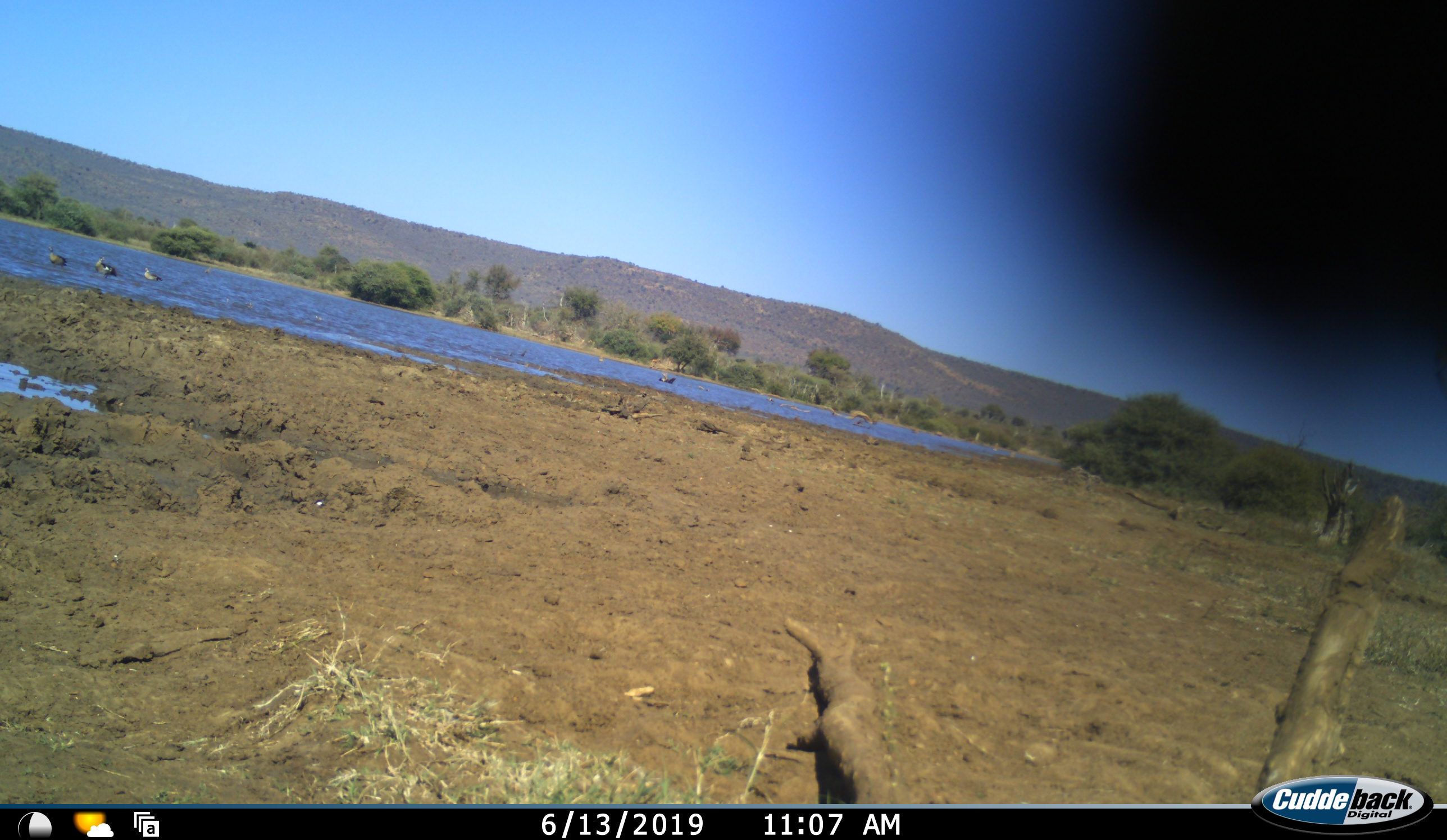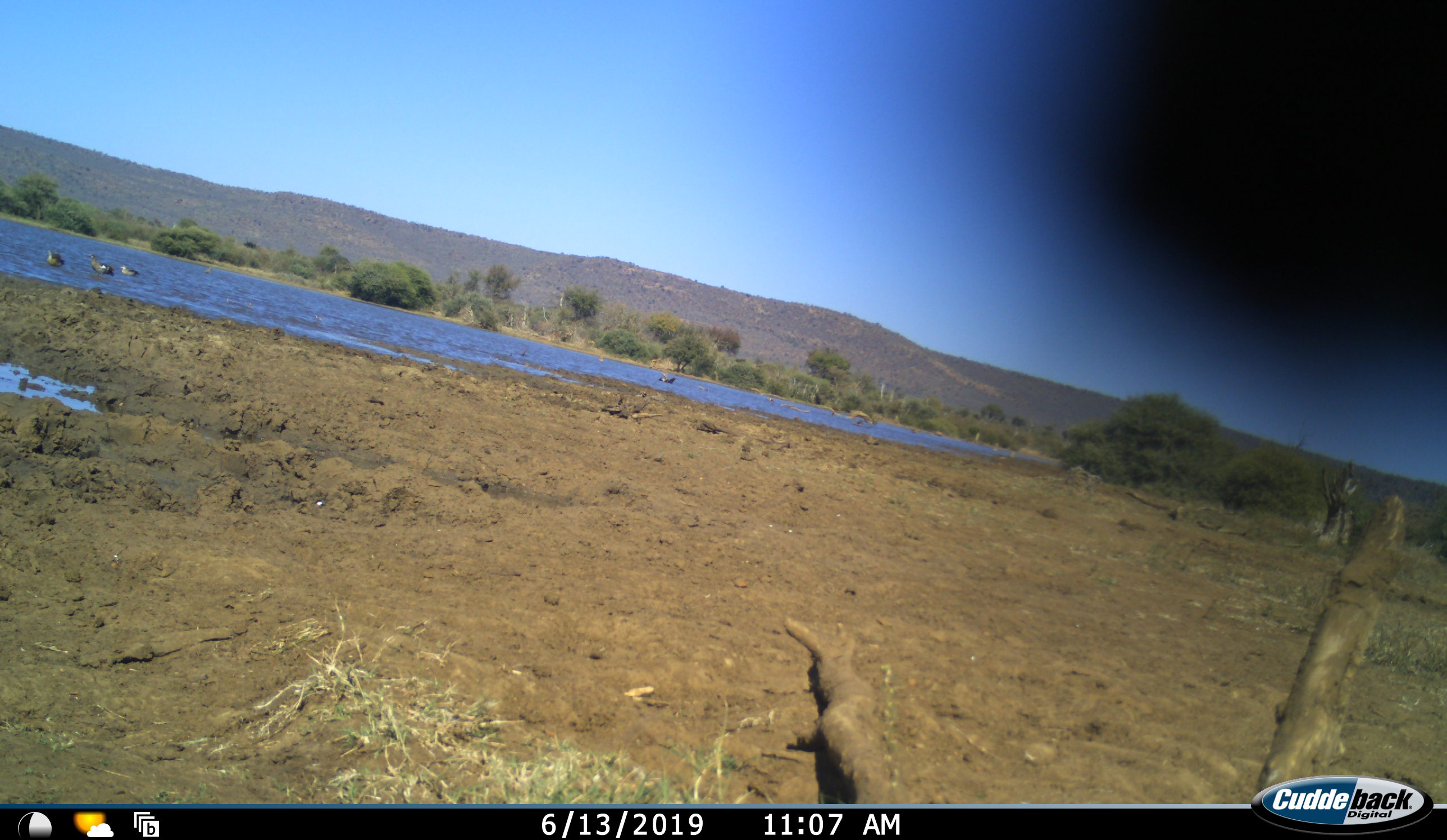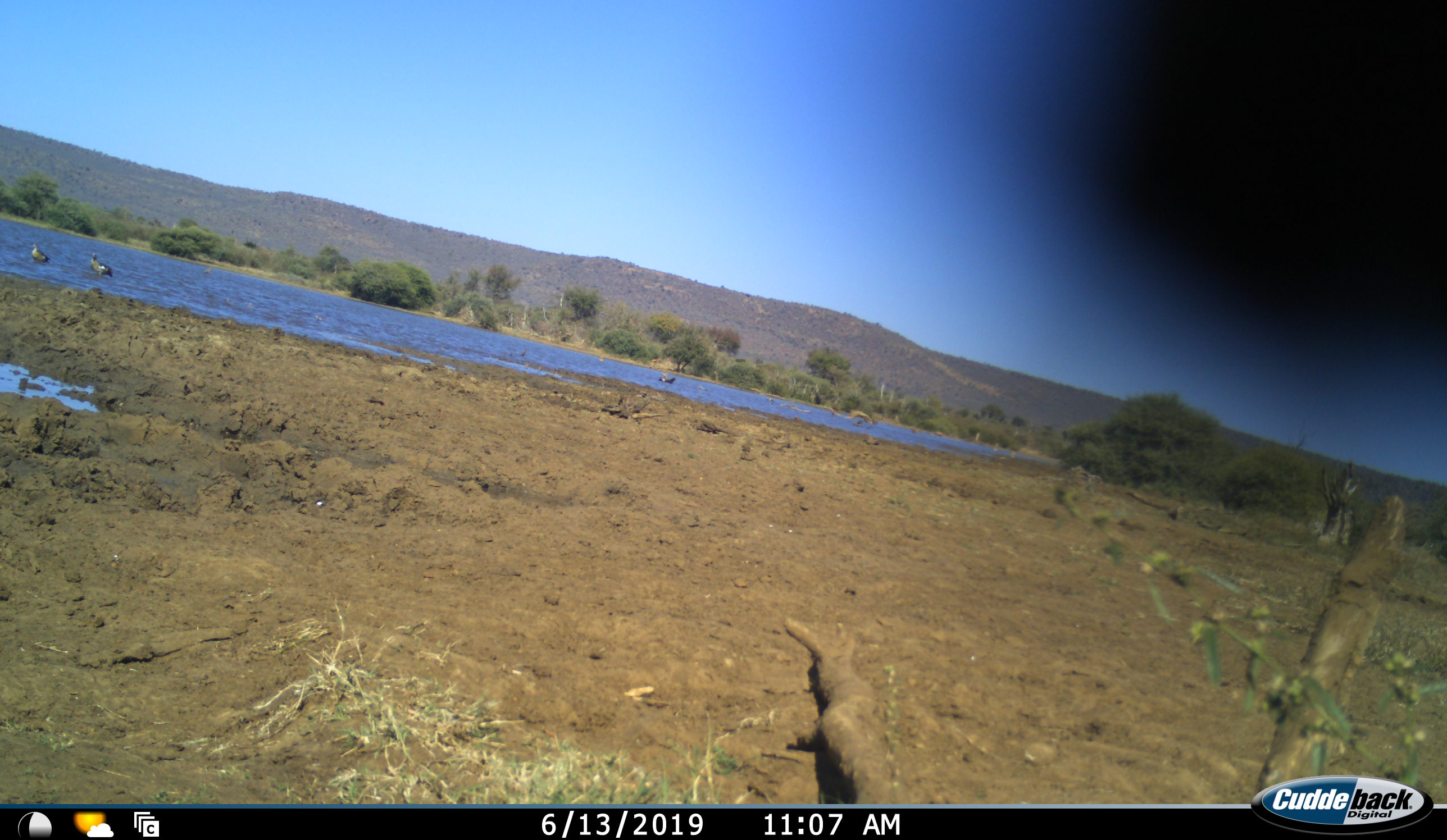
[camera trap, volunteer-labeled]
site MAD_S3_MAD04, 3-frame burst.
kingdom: Animalia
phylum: Chordata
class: Aves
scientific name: Aves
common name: bird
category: birdother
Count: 3.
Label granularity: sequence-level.